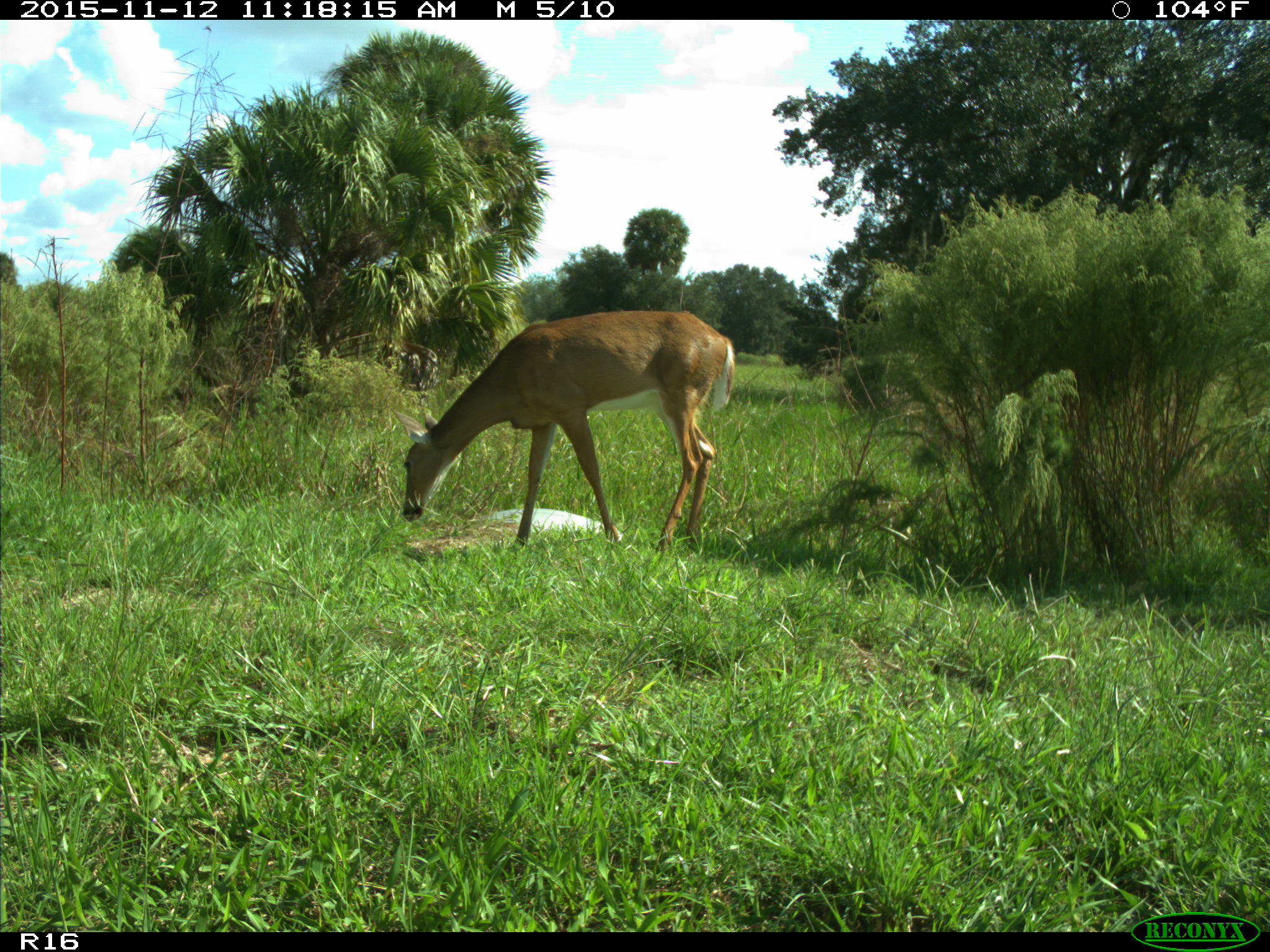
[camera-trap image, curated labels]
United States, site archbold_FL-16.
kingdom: Animalia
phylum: Chordata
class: Mammalia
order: Artiodactyla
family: Cervidae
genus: Odocoileus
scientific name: Odocoileus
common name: deer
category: unidentified deer